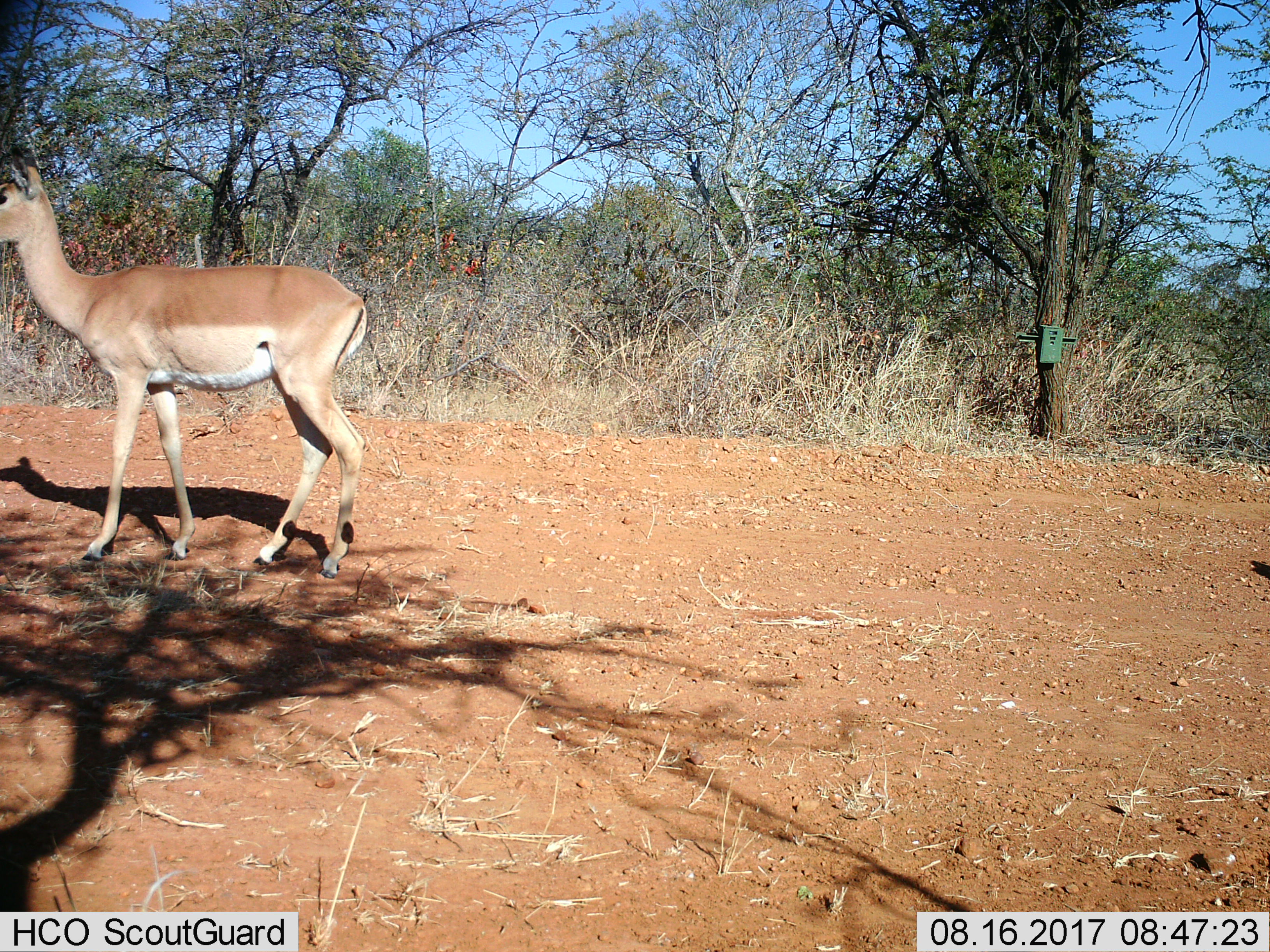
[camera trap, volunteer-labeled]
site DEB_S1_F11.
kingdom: Animalia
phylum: Chordata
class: Mammalia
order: Artiodactyla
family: Bovidae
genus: Aepyceros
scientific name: Aepyceros melampus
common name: impala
Impala (Aepyceros melampus), count 1. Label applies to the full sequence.